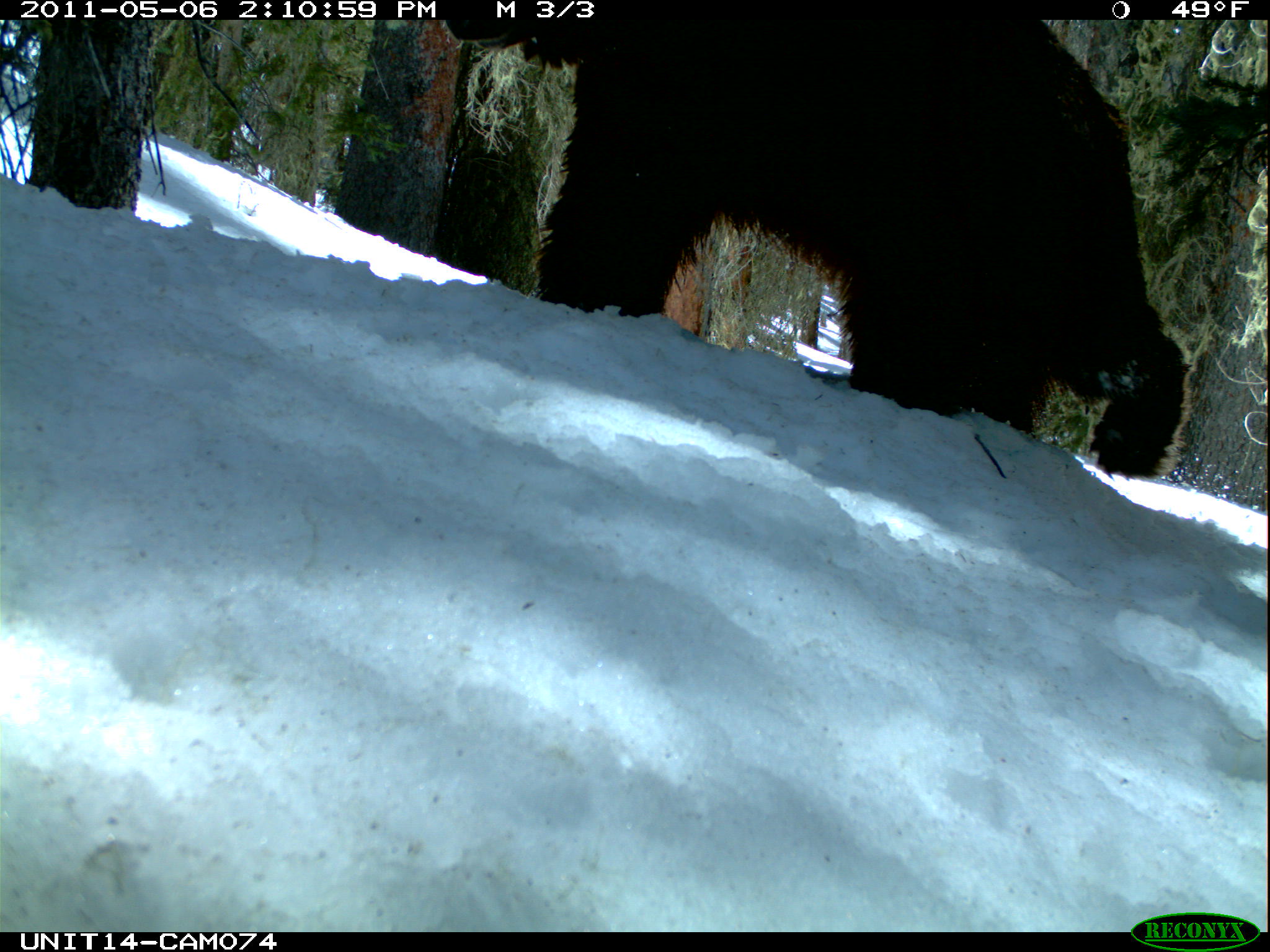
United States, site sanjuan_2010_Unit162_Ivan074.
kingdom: Animalia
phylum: Chordata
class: Mammalia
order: Carnivora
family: Ursidae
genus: Ursus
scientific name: Ursus americanus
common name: american black bear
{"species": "Ursus americanus (american black bear)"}